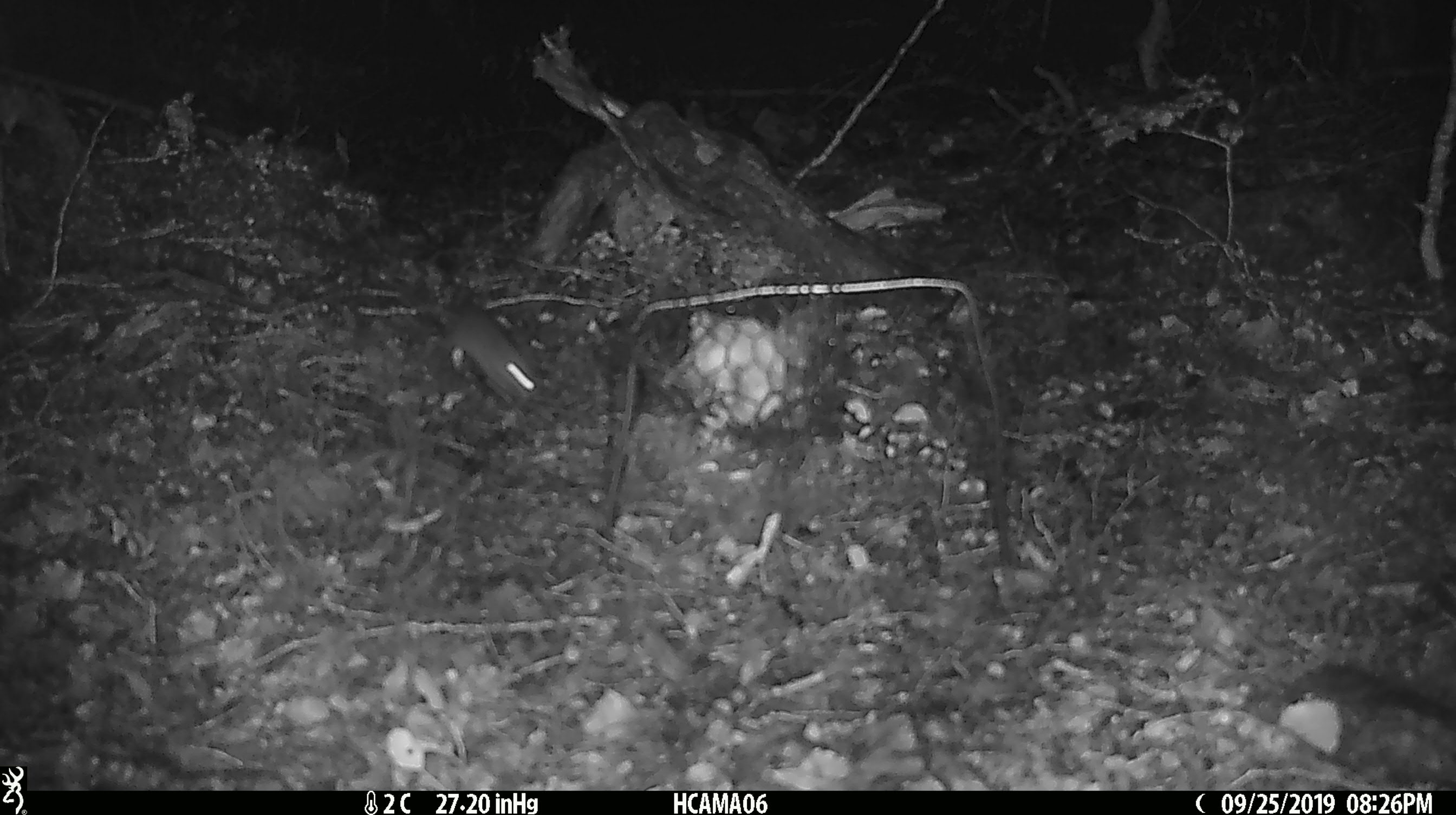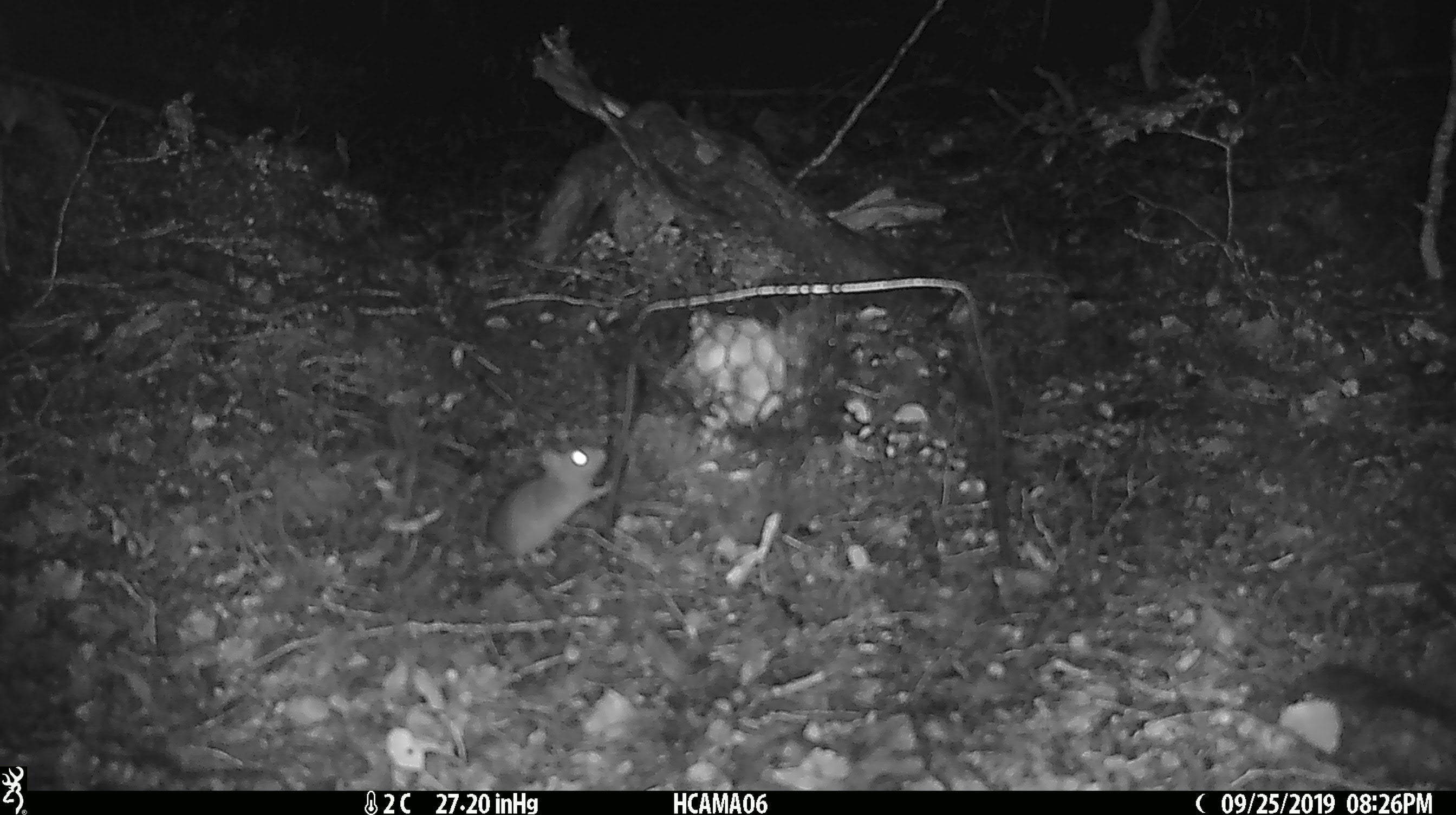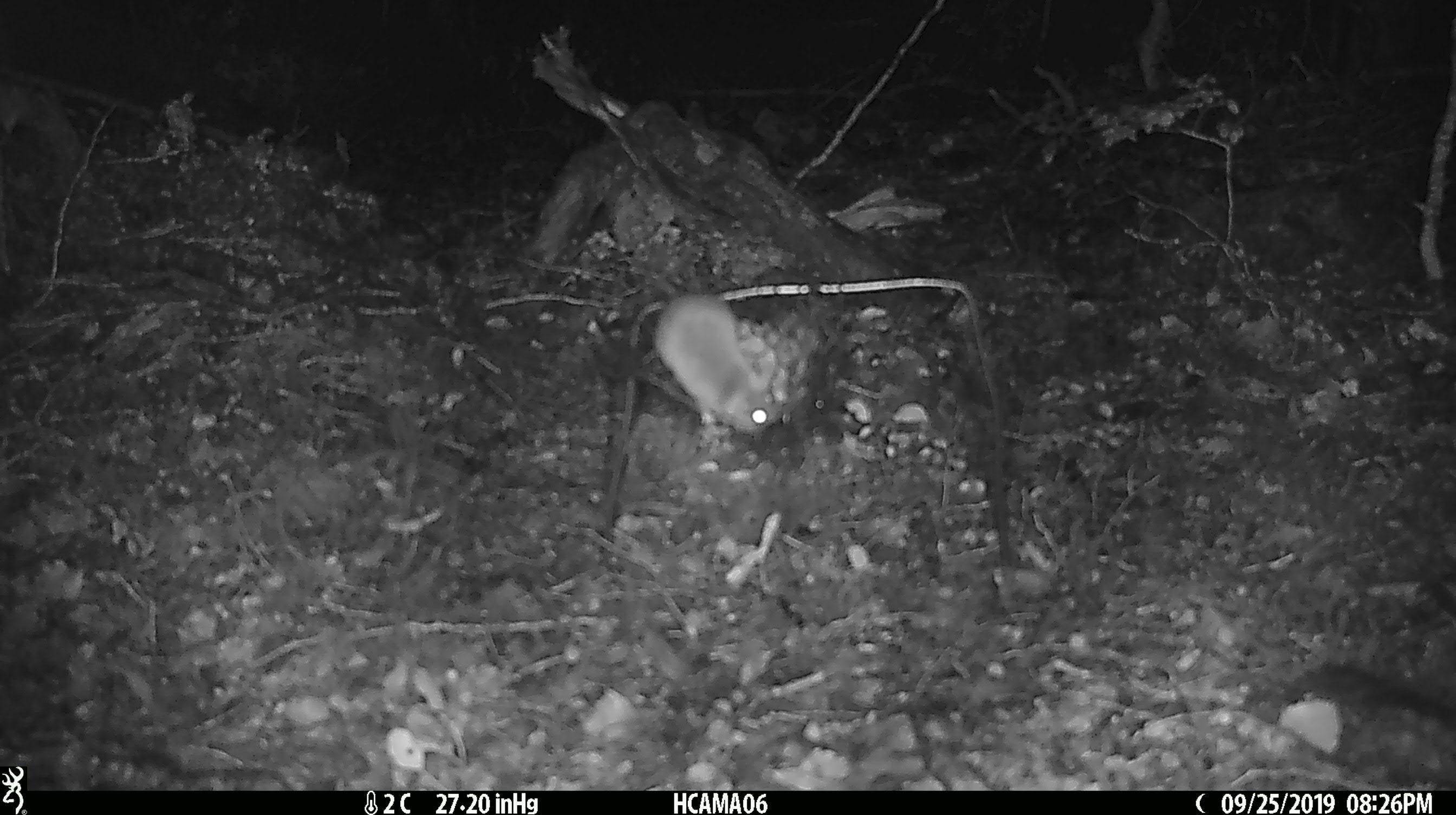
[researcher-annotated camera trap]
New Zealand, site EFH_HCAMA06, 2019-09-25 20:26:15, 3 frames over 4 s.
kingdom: Animalia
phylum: Chordata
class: Mammalia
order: Rodentia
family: Muridae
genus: Mus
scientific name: Mus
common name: mouse